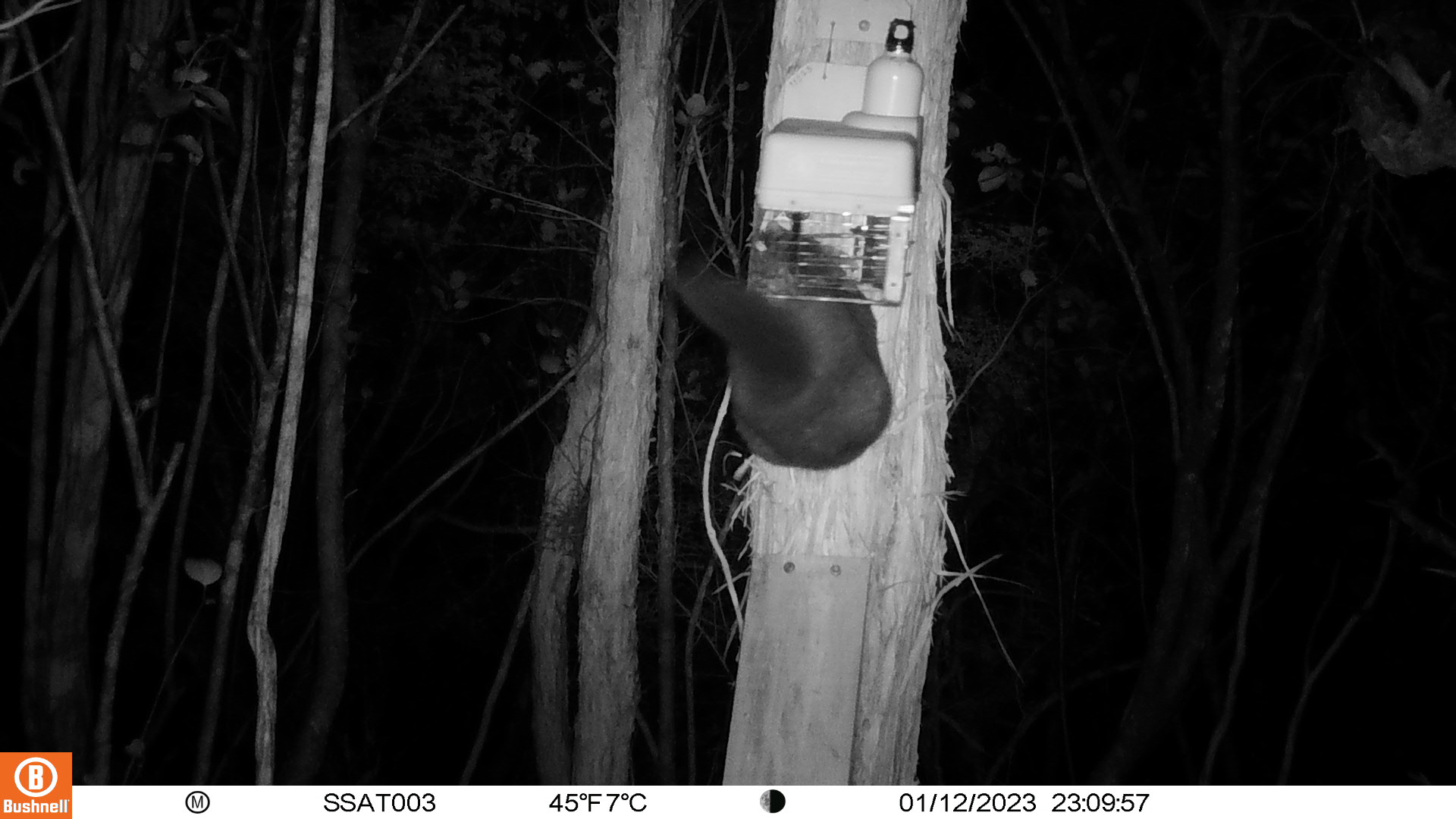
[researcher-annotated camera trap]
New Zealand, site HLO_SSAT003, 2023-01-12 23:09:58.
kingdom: Animalia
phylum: Chordata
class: Mammalia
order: Diprotodontia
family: Phalangeridae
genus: Trichosurus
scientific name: Trichosurus vulpecula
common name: common brushtail possum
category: possum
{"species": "possum (common brushtail possum) (Trichosurus vulpecula)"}